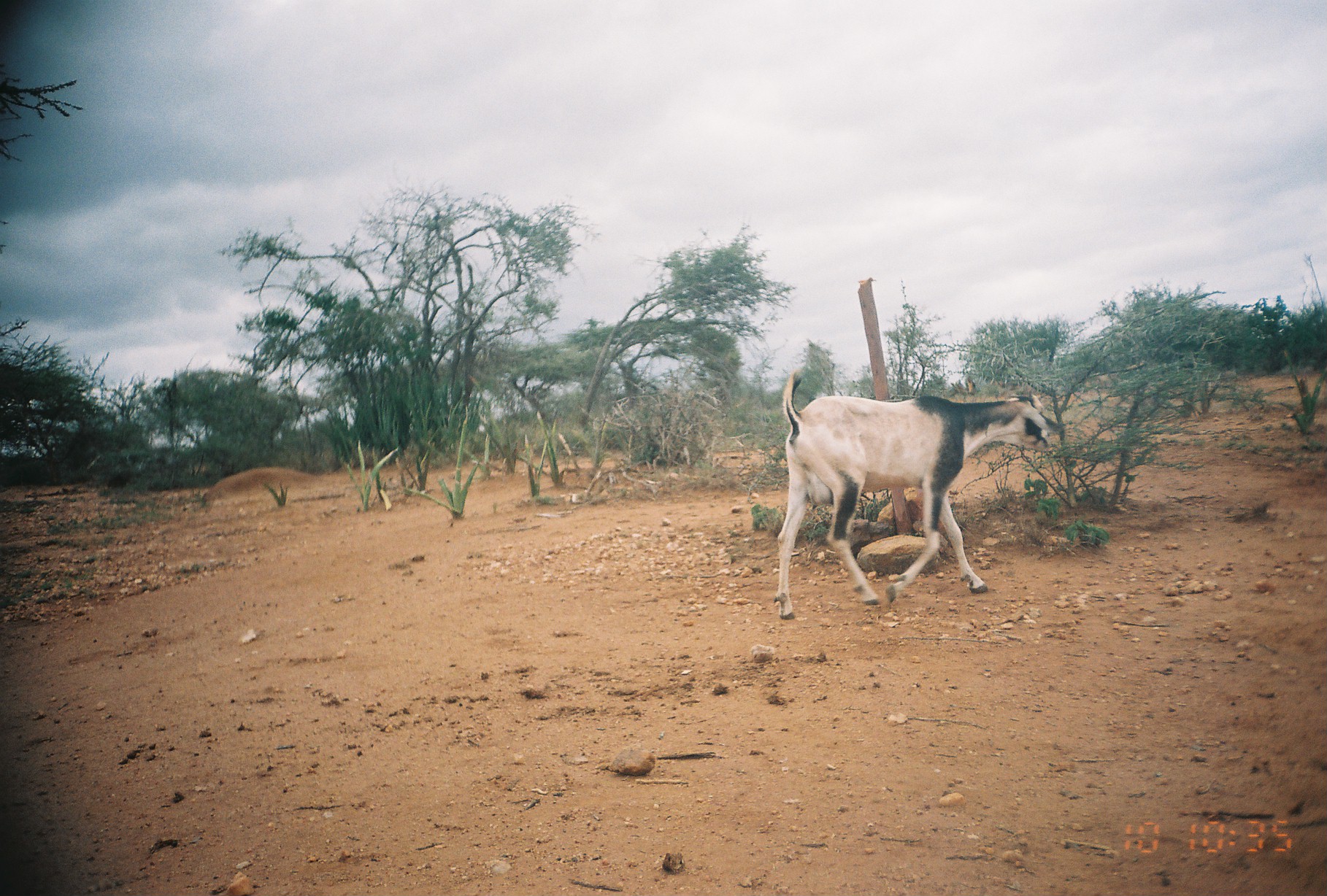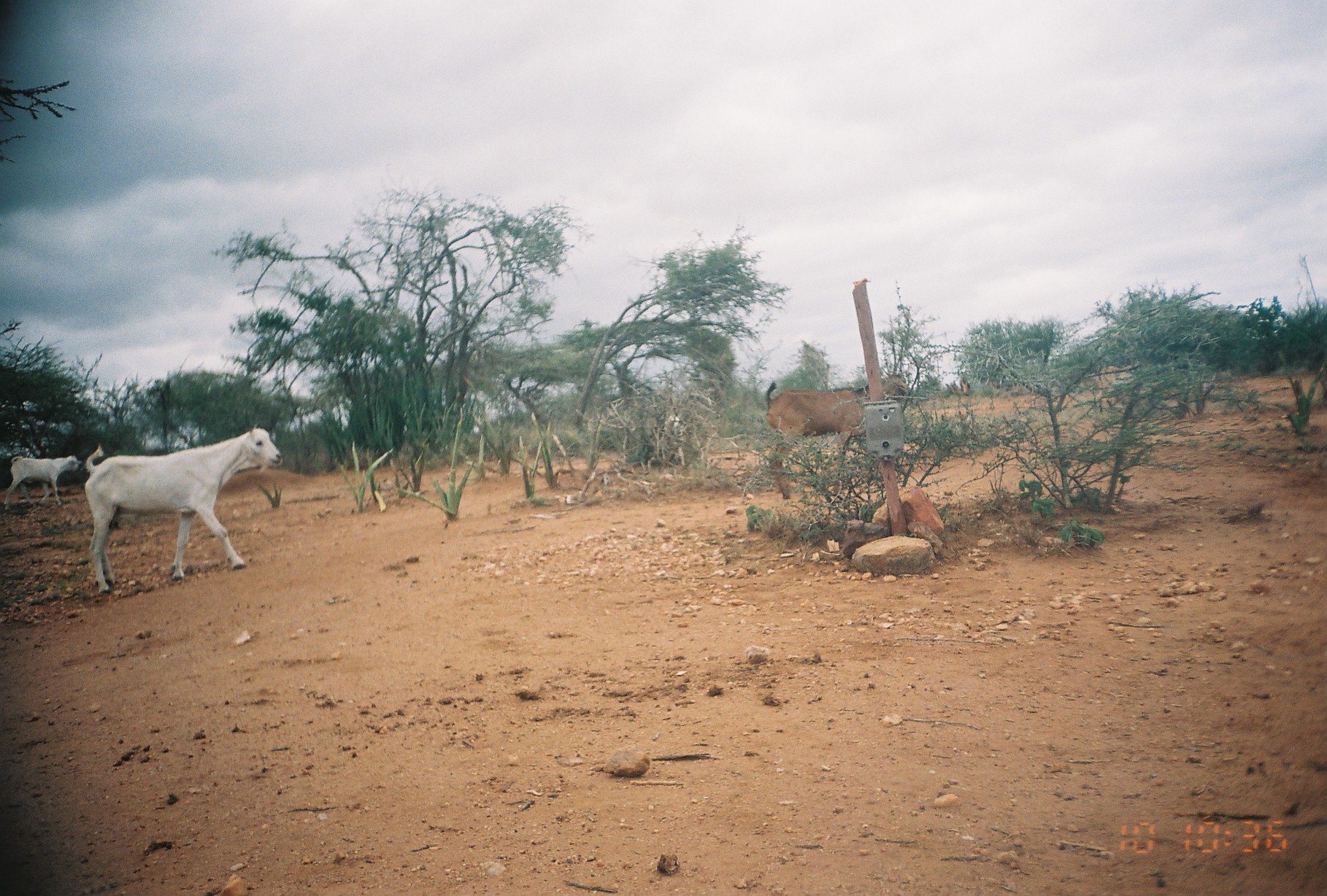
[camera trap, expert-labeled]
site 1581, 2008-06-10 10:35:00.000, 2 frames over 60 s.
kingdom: Animalia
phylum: Chordata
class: Mammalia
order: Artiodactyla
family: Bovidae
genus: Capra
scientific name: Capra aegagrus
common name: wild goat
Capra aegagrus (wild goat), count 1.